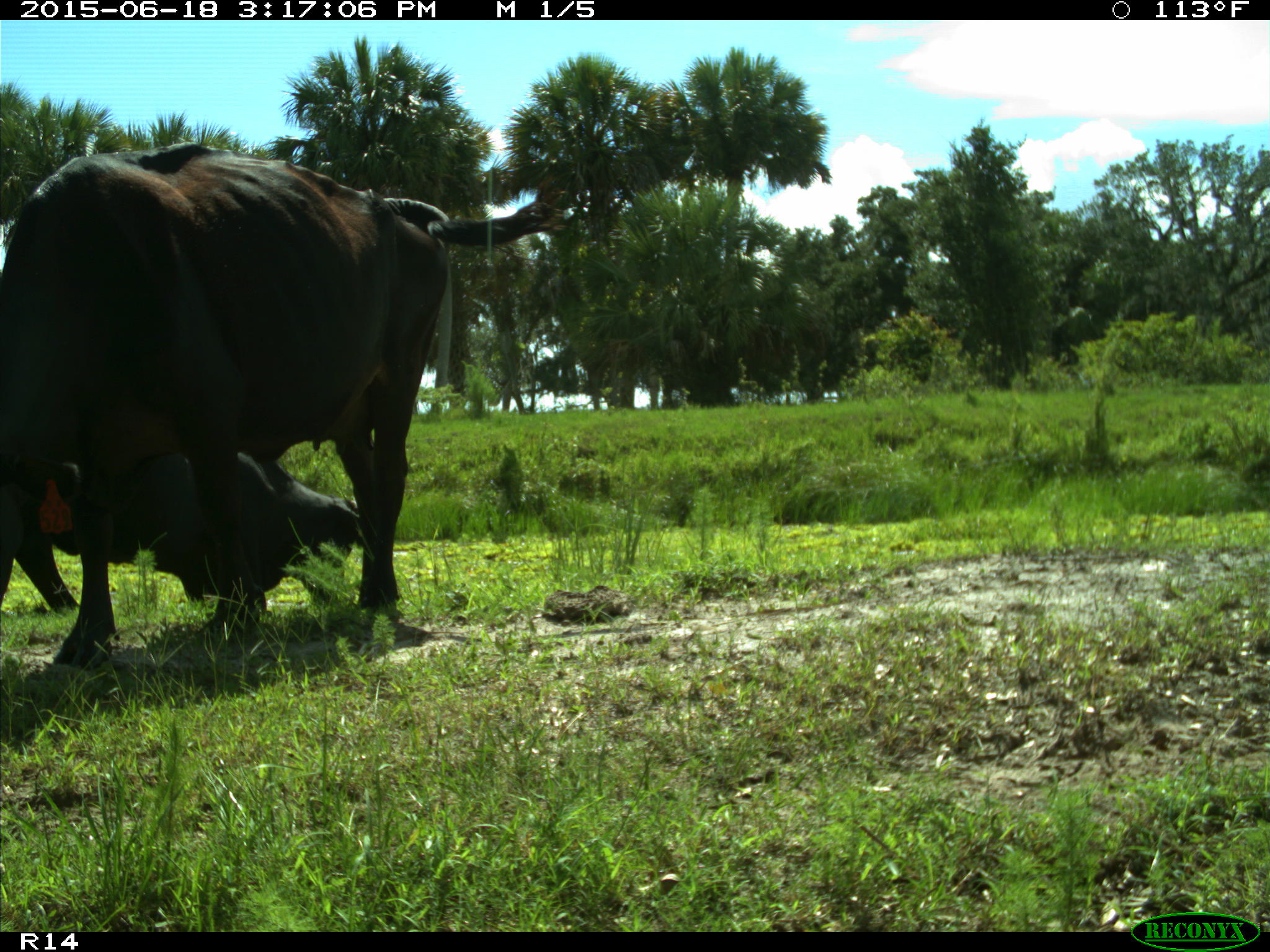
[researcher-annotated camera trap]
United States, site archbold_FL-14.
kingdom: Animalia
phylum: Chordata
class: Mammalia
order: Artiodactyla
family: Bovidae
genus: Bos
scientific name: Bos taurus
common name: domestic cow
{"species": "Bos taurus (domestic cow)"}